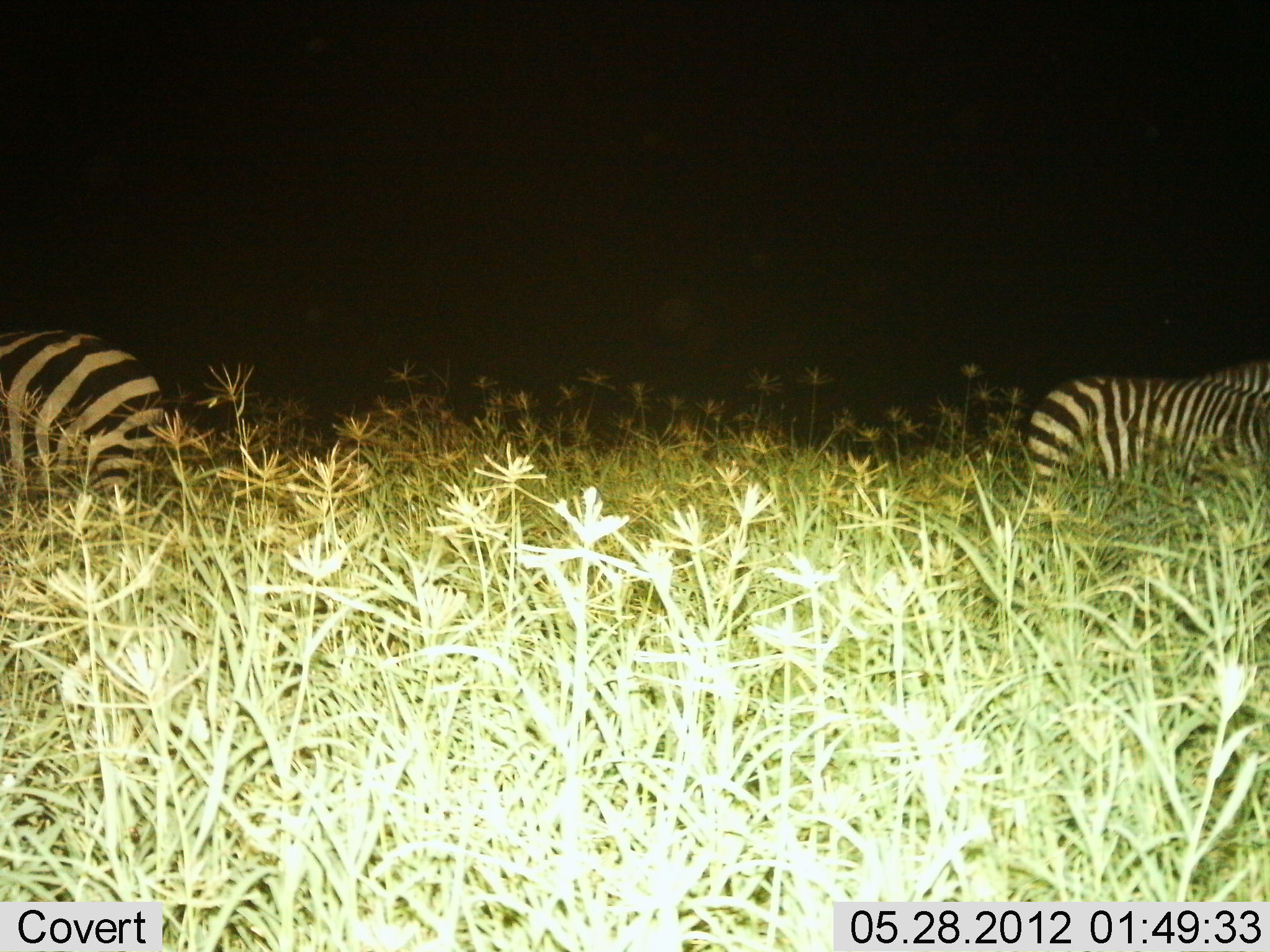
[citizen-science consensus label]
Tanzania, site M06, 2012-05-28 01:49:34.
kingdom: Animalia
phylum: Chordata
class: Mammalia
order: Perissodactyla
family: Equidae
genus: Equus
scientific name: Equus quagga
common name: plains zebra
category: zebra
Zebra (plains zebra) (Equus quagga), count 2. Behavior (volunteer vote fractions): standing 50%, resting 7%, moving 18%, interacting 0%. Young present (vote fraction): 0%. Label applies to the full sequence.